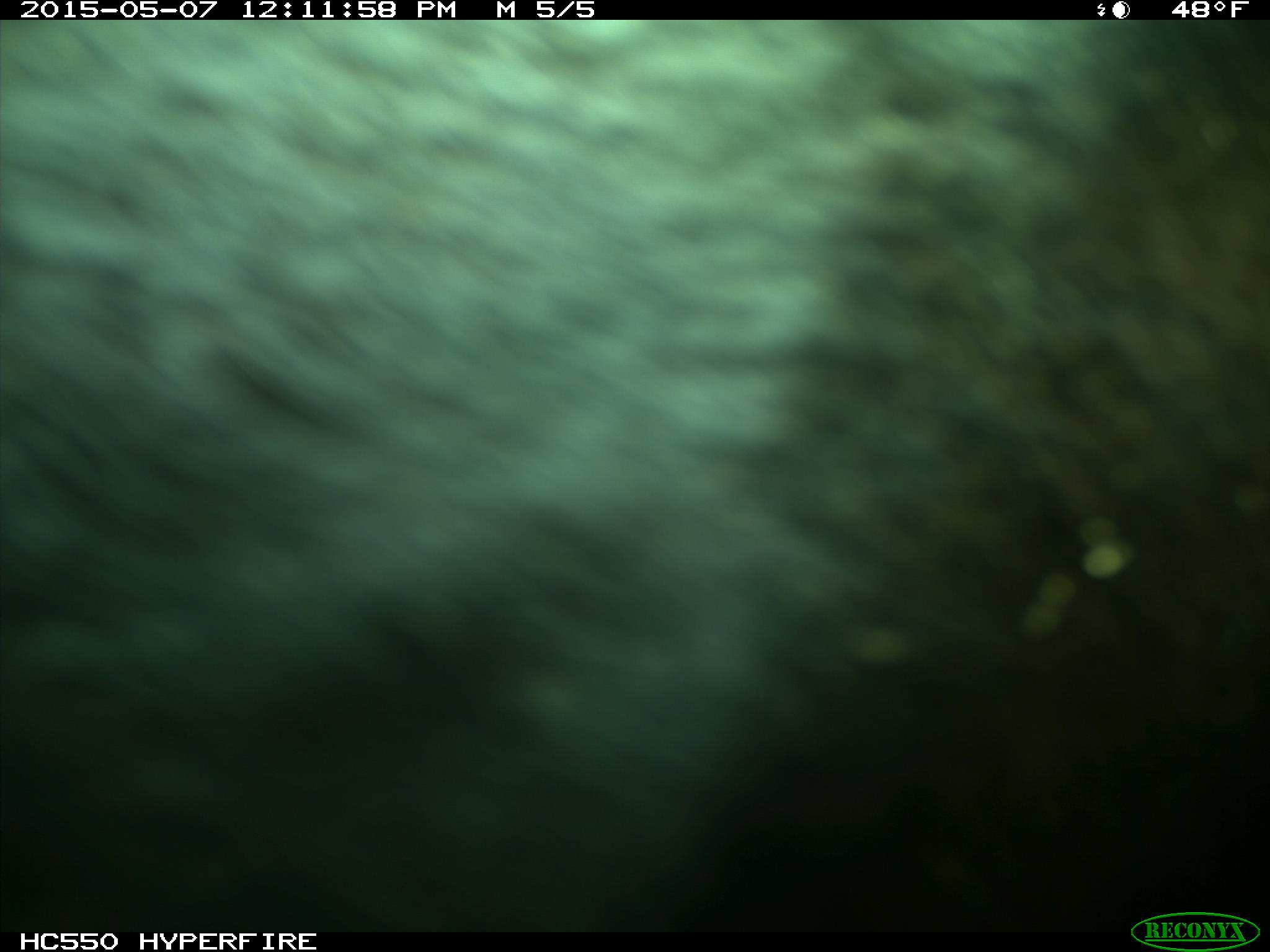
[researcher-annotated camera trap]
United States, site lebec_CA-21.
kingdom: Animalia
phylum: Chordata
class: Mammalia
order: Artiodactyla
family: Bovidae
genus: Bos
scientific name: Bos taurus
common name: domestic cow